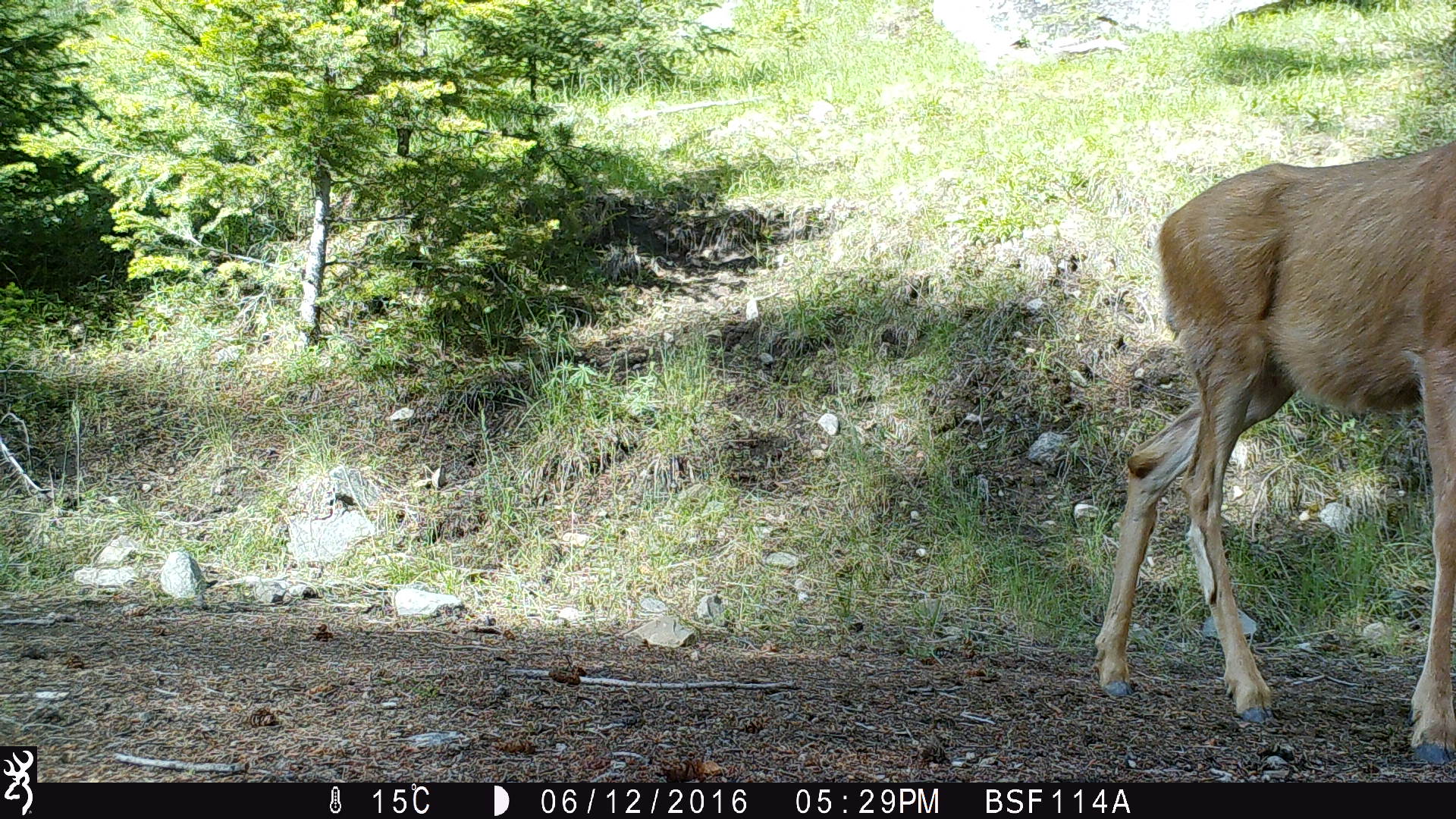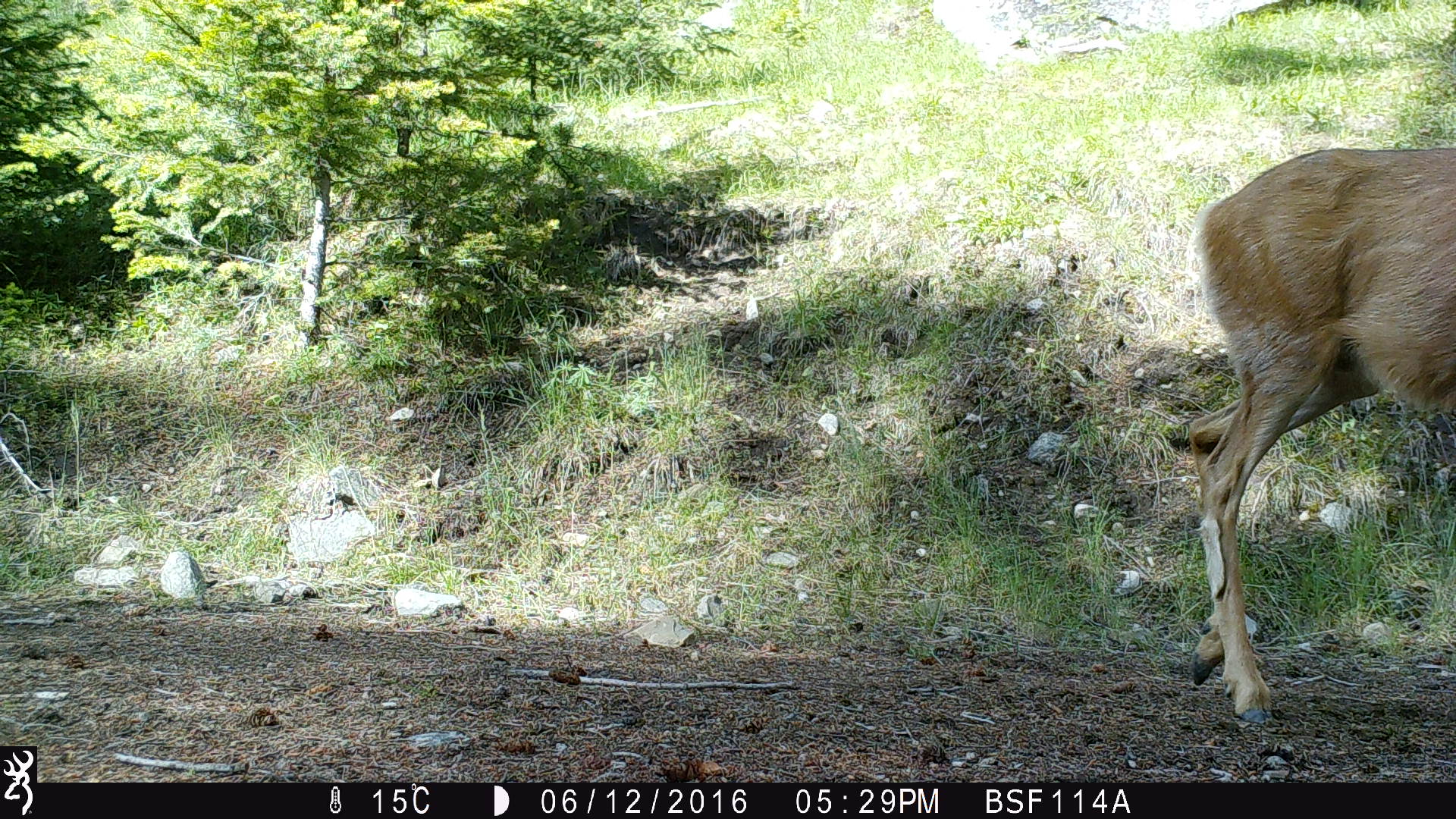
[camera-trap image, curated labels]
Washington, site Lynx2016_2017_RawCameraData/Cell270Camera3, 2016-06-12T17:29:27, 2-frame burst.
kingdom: Animalia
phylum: Chordata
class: Mammalia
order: Artiodactyla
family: Cervidae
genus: Odocoileus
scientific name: Odocoileus hemionus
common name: mule deer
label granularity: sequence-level